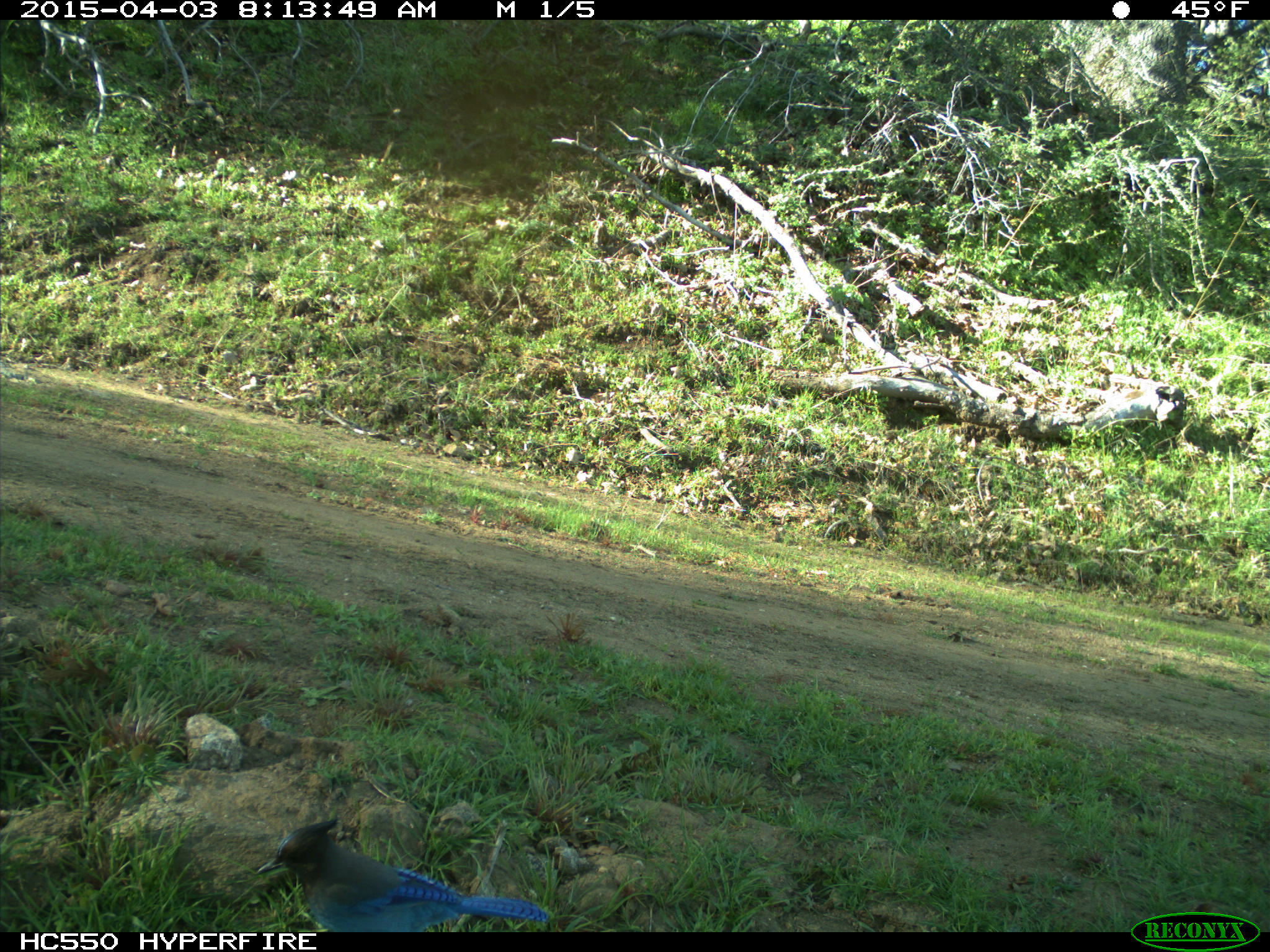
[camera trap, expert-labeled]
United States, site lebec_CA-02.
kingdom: Animalia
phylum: Chordata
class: Aves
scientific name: Aves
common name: birds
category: unidentified bird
Unidentified bird (birds) (Aves).